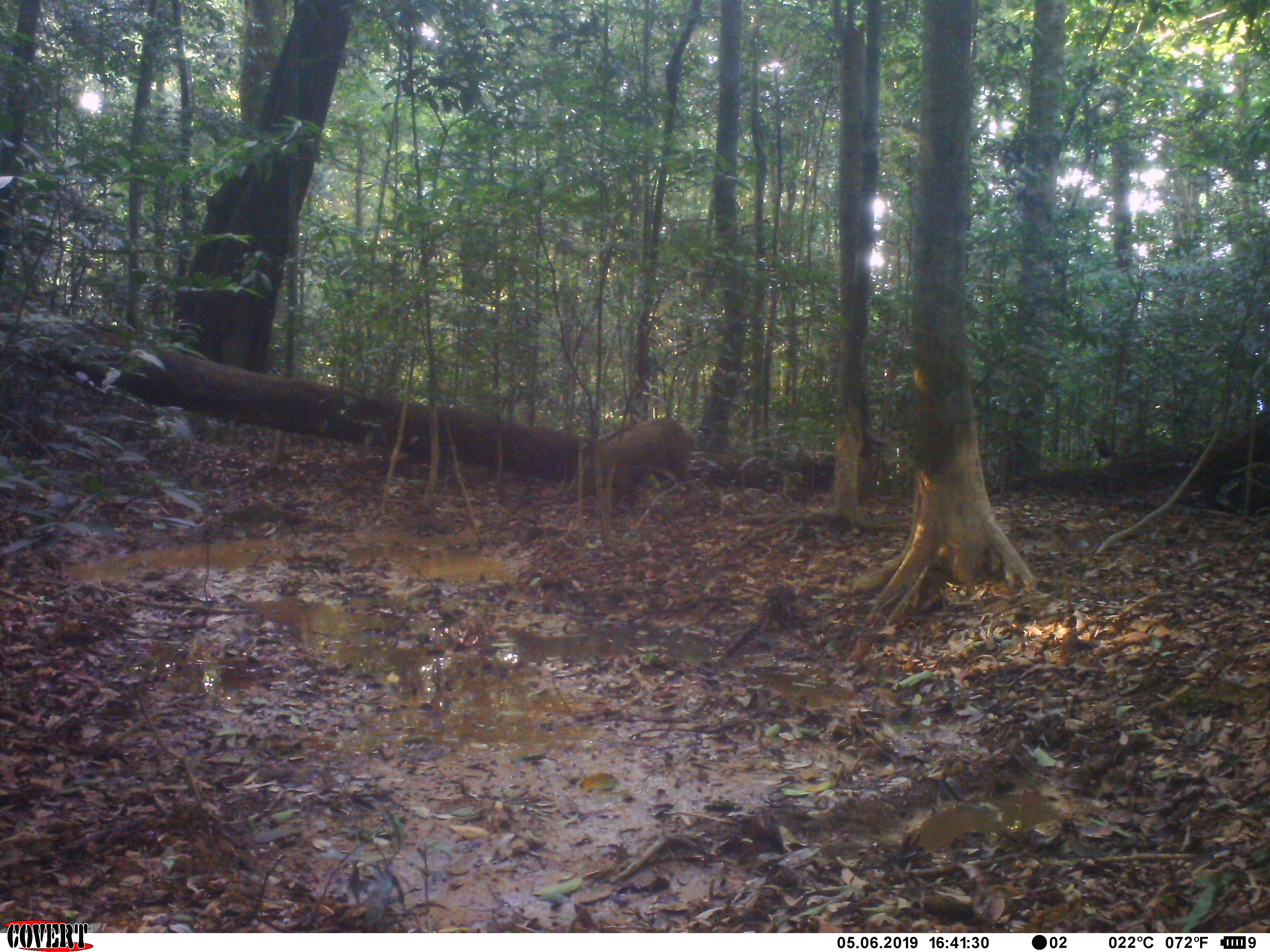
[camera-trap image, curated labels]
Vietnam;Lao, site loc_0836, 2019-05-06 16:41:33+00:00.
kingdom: Animalia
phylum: Chordata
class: Mammalia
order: Artiodactyla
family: Suidae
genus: Sus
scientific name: Sus scrofa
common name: eurasian wild pig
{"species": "eurasian wild pig (Sus scrofa)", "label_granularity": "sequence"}